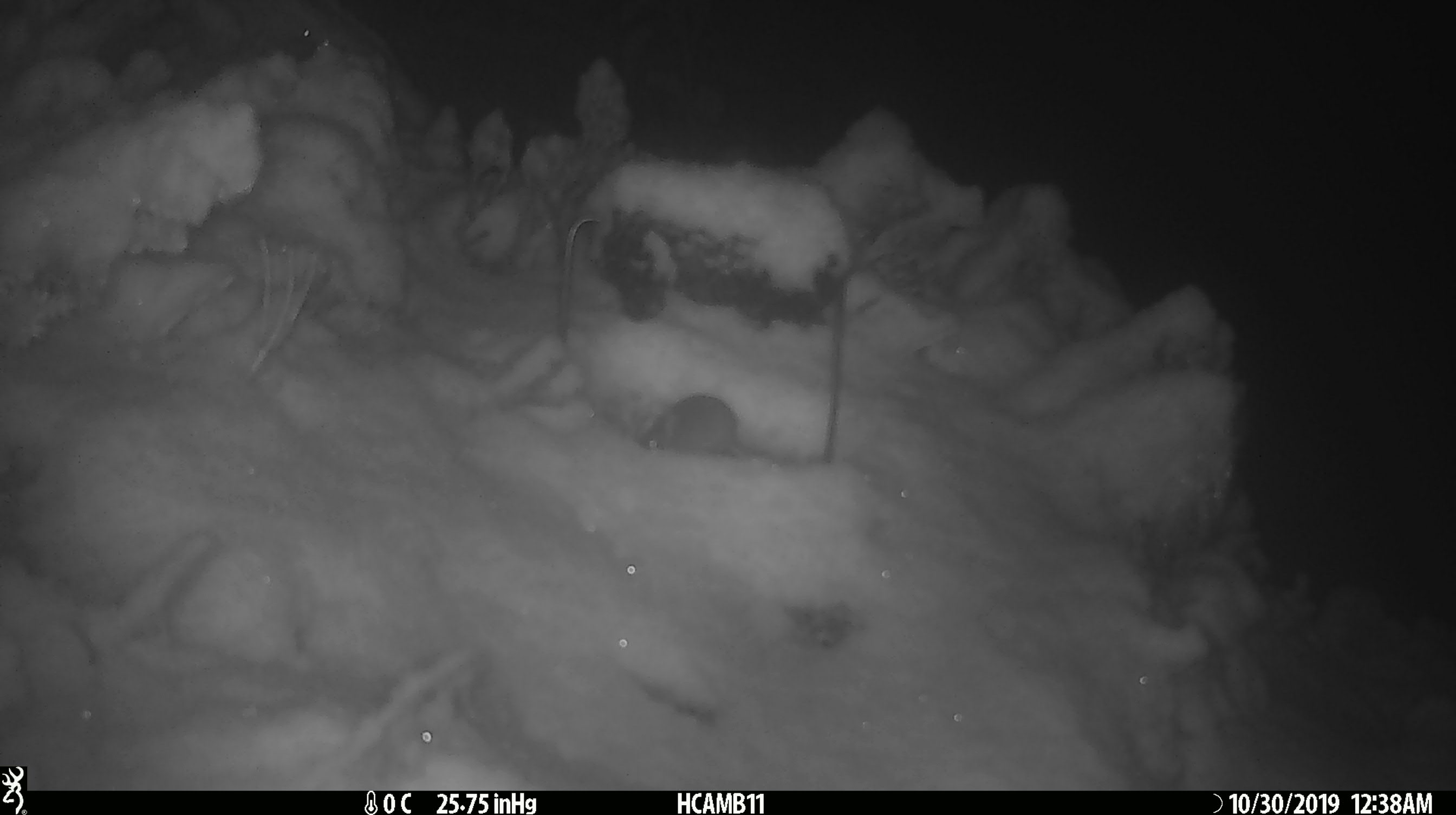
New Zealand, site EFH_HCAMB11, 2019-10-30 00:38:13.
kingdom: Animalia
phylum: Chordata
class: Mammalia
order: Rodentia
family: Muridae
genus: Mus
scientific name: Mus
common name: mouse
Mouse (Mus).